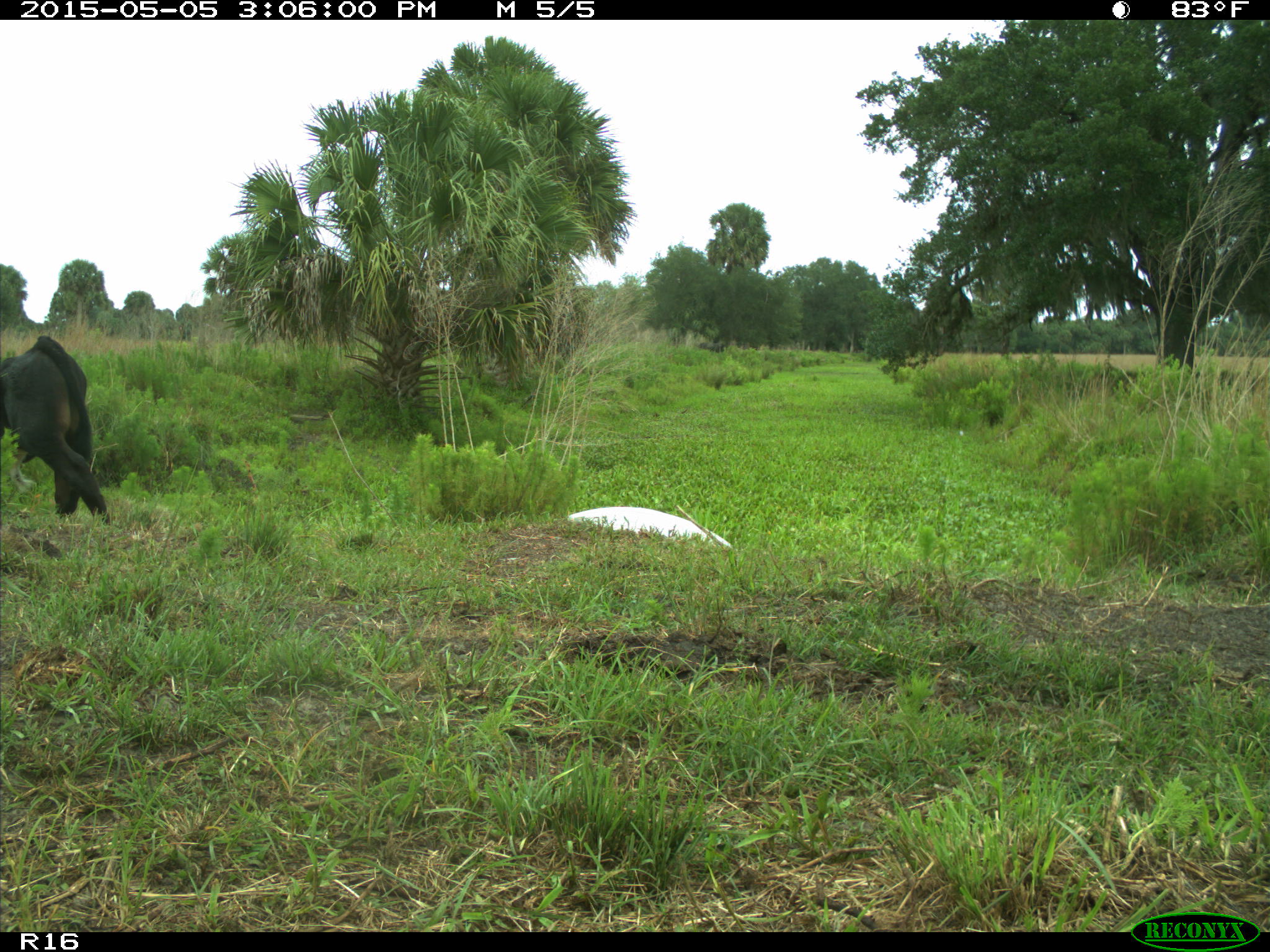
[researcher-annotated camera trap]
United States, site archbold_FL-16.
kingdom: Animalia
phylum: Chordata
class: Mammalia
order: Artiodactyla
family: Bovidae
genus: Bos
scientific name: Bos taurus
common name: domestic cow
Bos taurus (domestic cow).